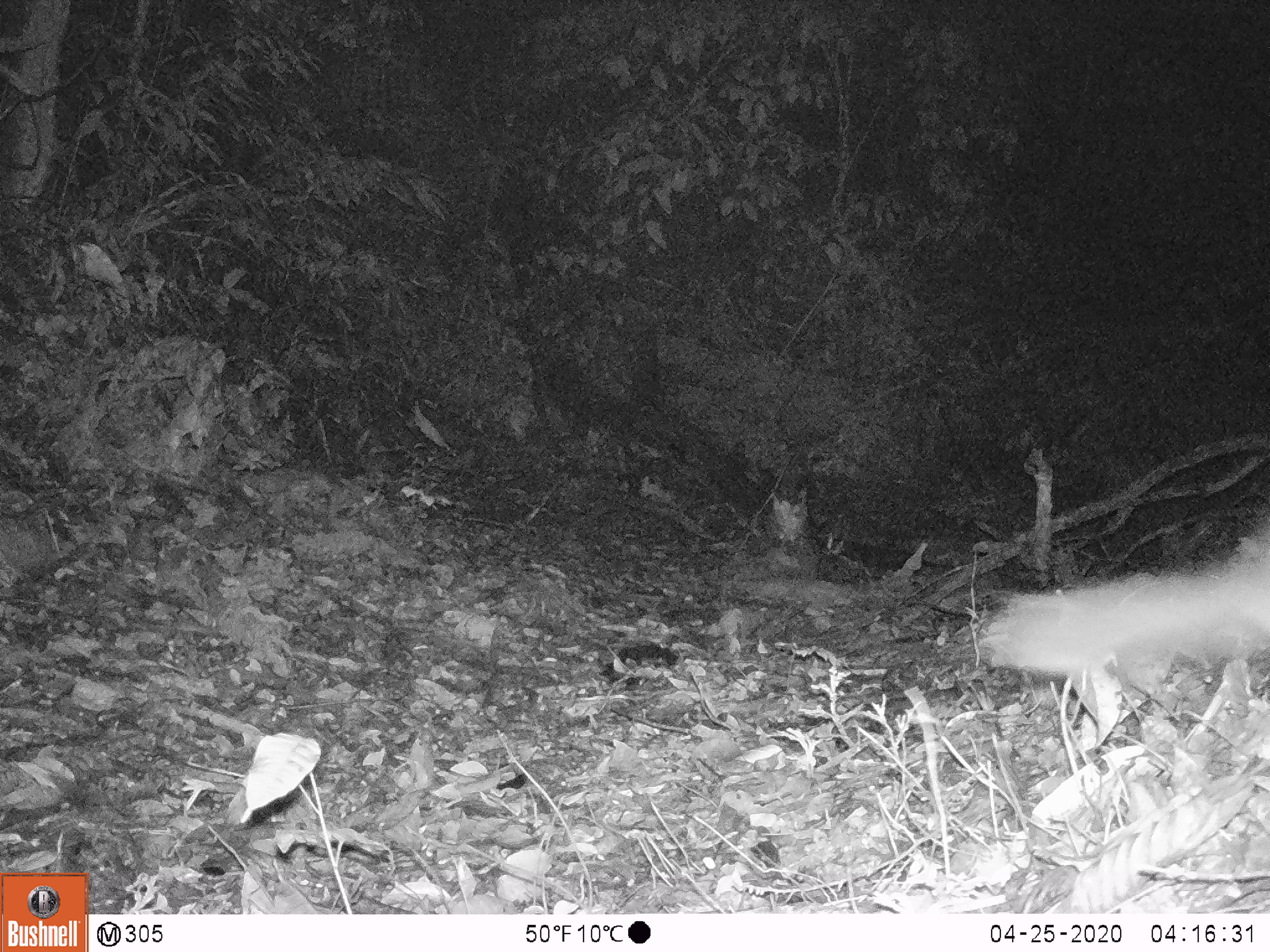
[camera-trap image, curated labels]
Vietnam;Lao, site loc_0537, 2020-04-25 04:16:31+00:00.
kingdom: Animalia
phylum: Chordata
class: Mammalia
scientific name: Mammalia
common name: mammal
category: unidentified small mammal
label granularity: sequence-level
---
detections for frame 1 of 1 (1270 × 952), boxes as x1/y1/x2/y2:
unidentified small mammal: 978/524/1267/679